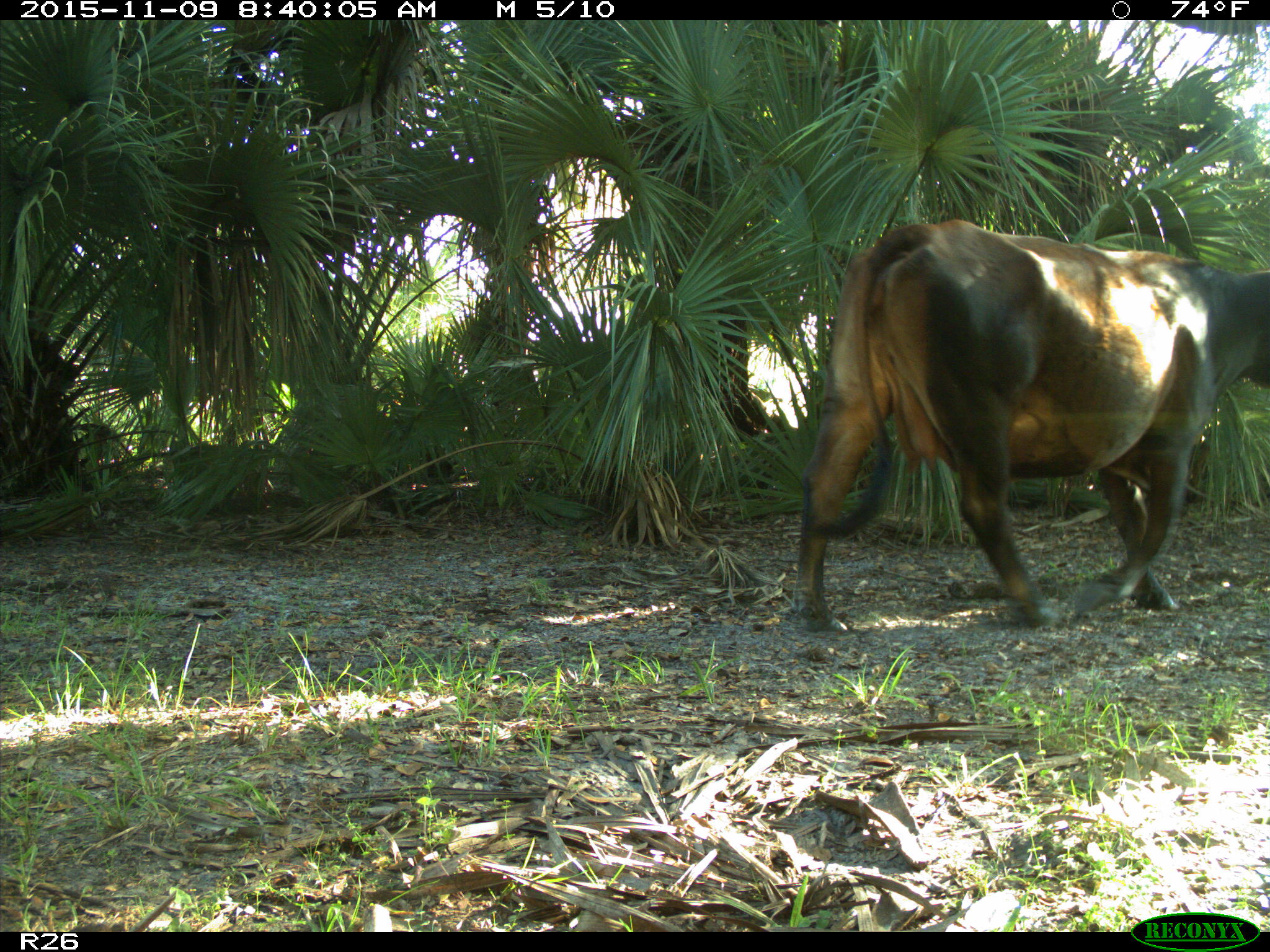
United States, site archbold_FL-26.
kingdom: Animalia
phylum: Chordata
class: Mammalia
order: Artiodactyla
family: Bovidae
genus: Bos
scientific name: Bos taurus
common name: domestic cow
Bos taurus (domestic cow).